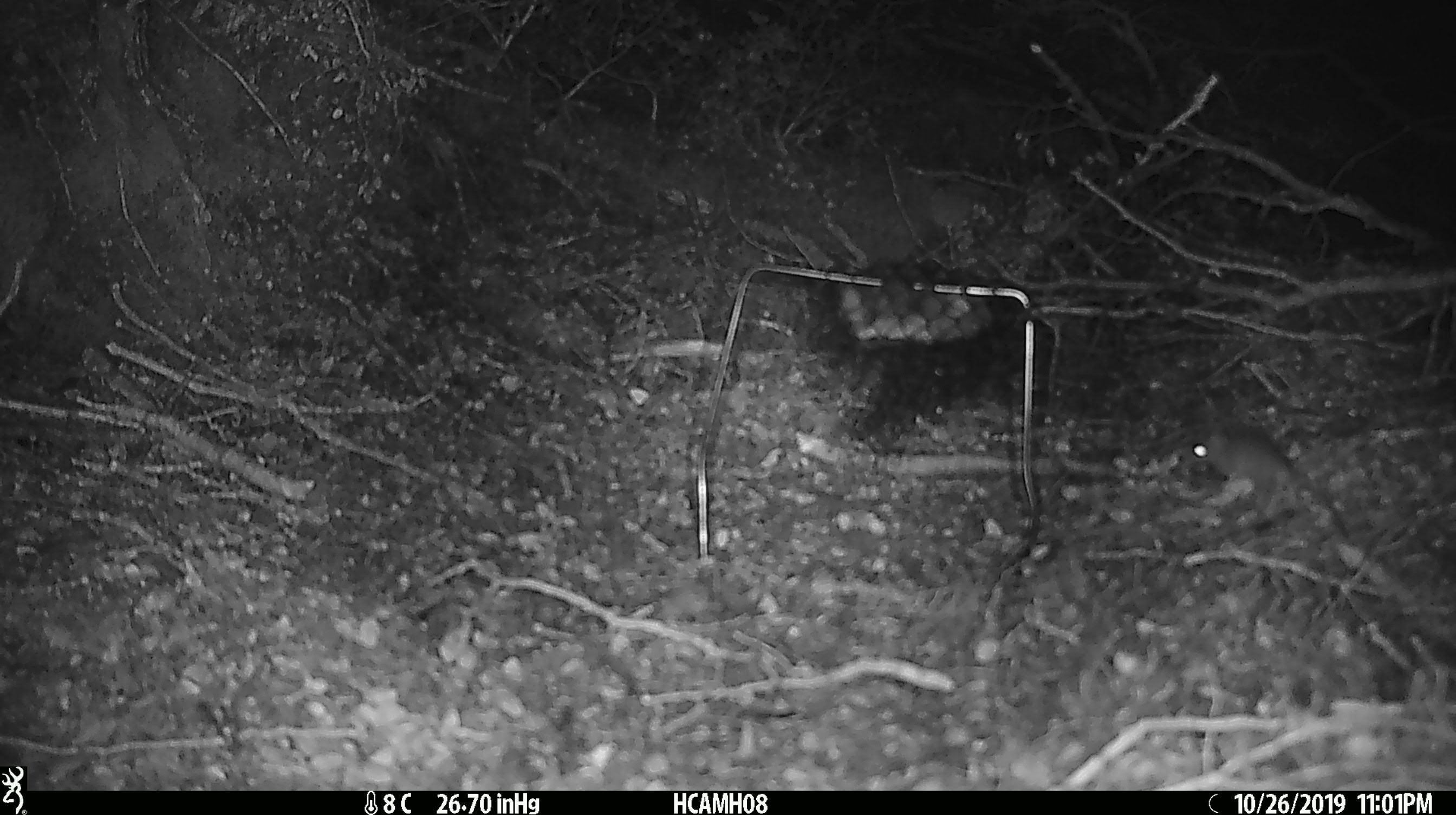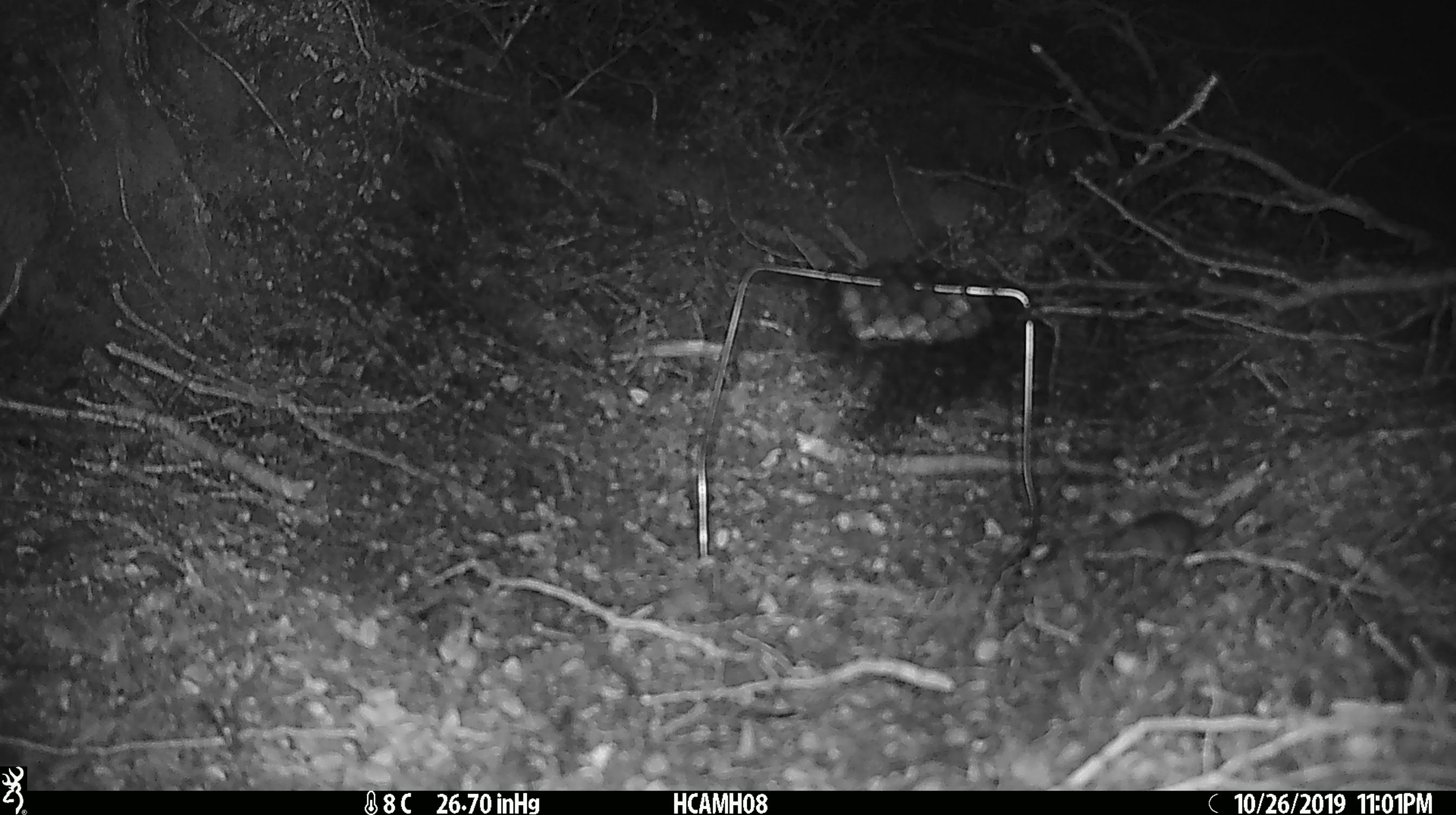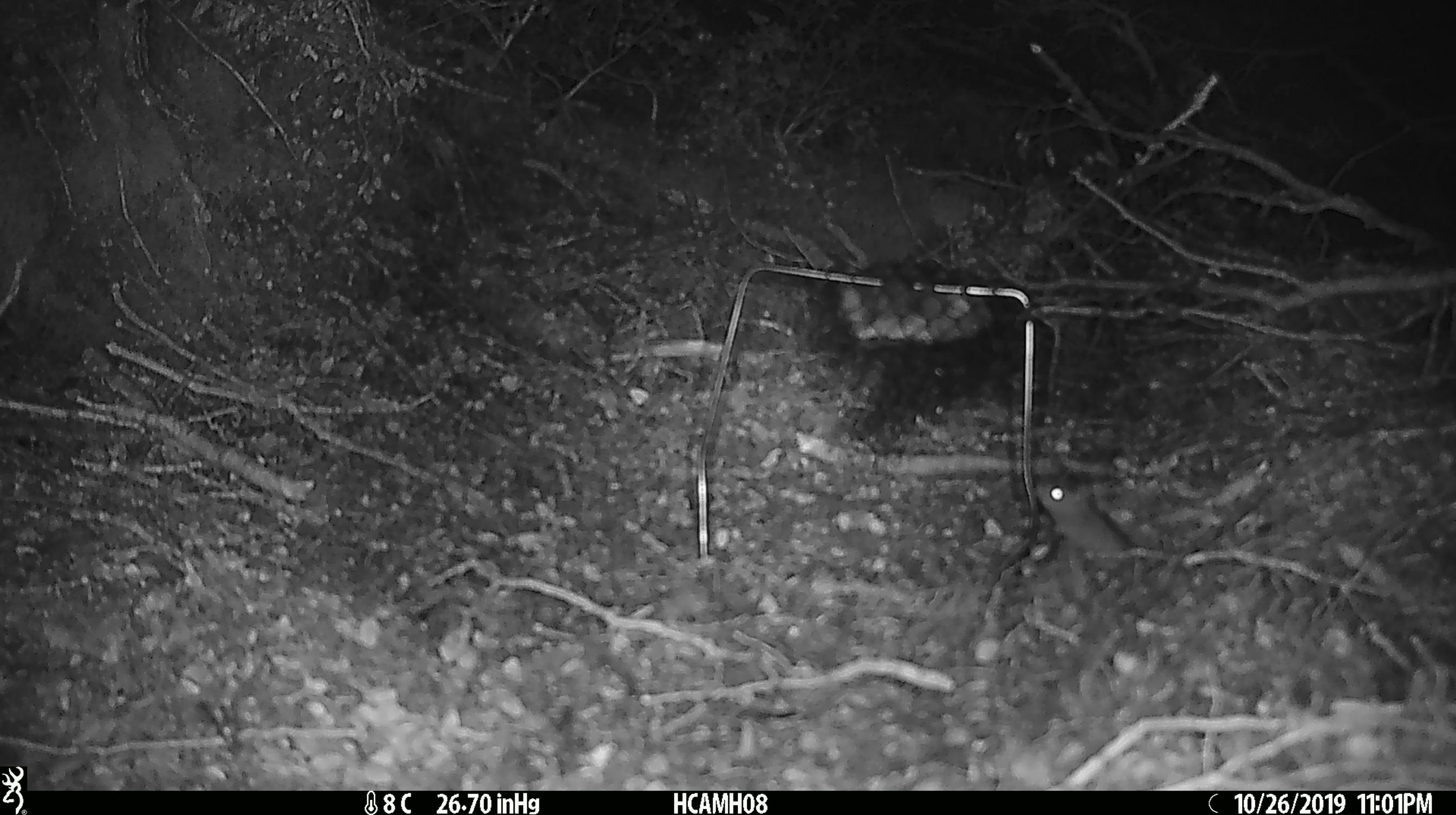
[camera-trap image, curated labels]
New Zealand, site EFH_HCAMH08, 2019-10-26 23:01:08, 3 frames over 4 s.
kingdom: Animalia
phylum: Chordata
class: Mammalia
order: Rodentia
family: Muridae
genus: Mus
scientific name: Mus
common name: mouse